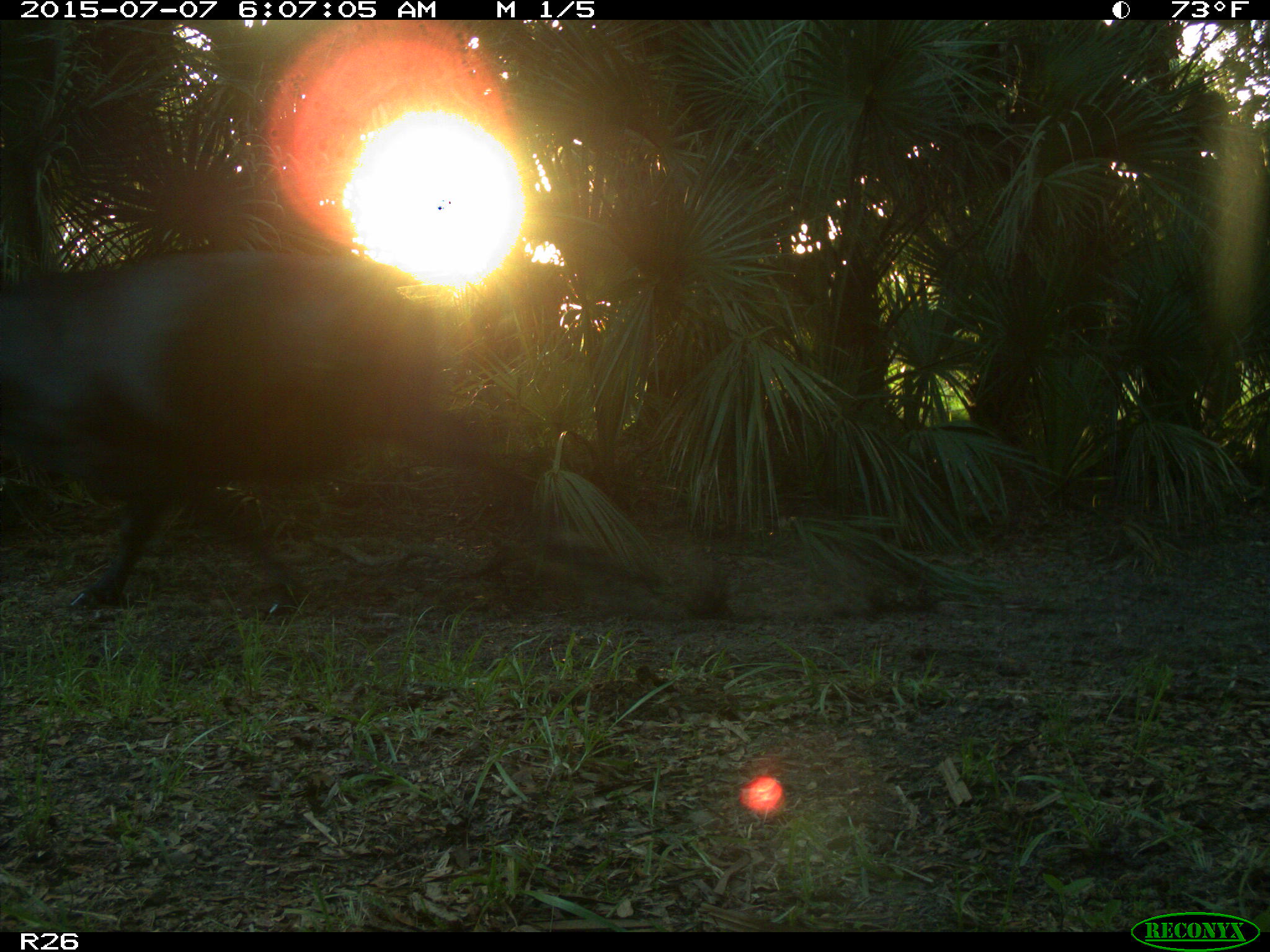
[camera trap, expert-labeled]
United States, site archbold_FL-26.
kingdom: Animalia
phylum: Chordata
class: Mammalia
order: Artiodactyla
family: Bovidae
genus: Bos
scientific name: Bos taurus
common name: domestic cow